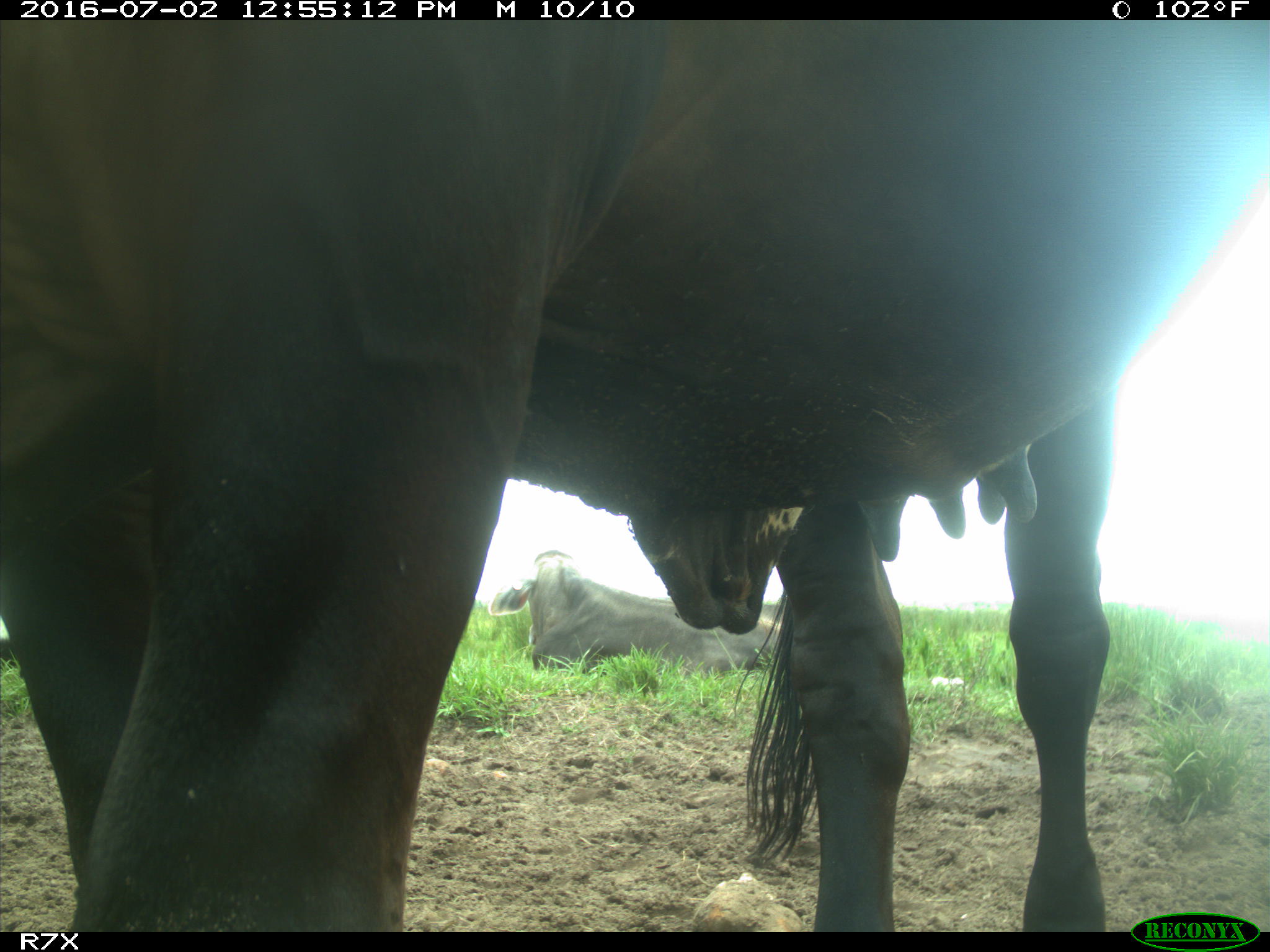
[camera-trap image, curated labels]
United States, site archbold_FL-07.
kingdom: Animalia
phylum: Chordata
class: Mammalia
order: Artiodactyla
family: Bovidae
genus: Bos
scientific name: Bos taurus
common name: domestic cow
Bos taurus (domestic cow).